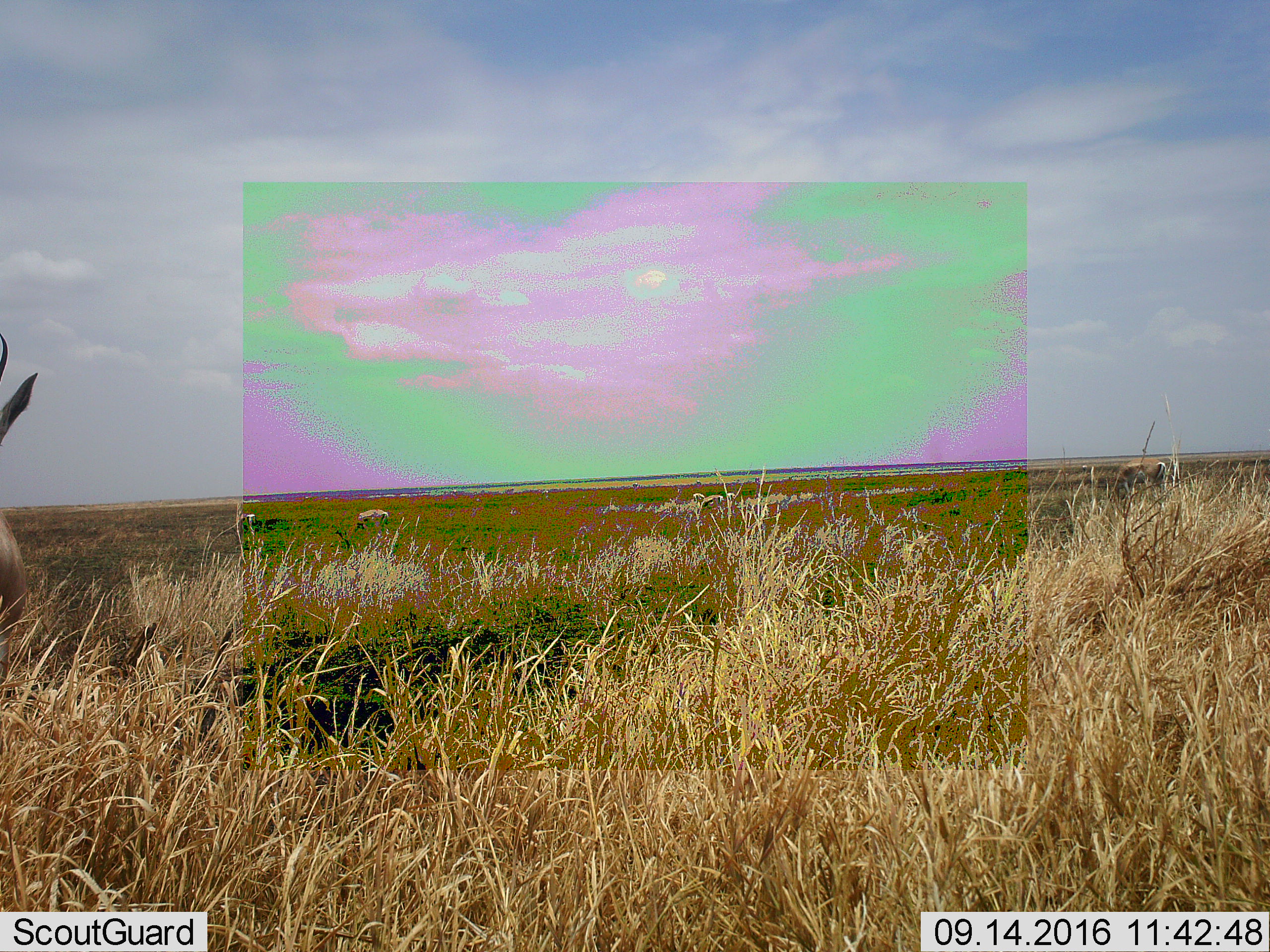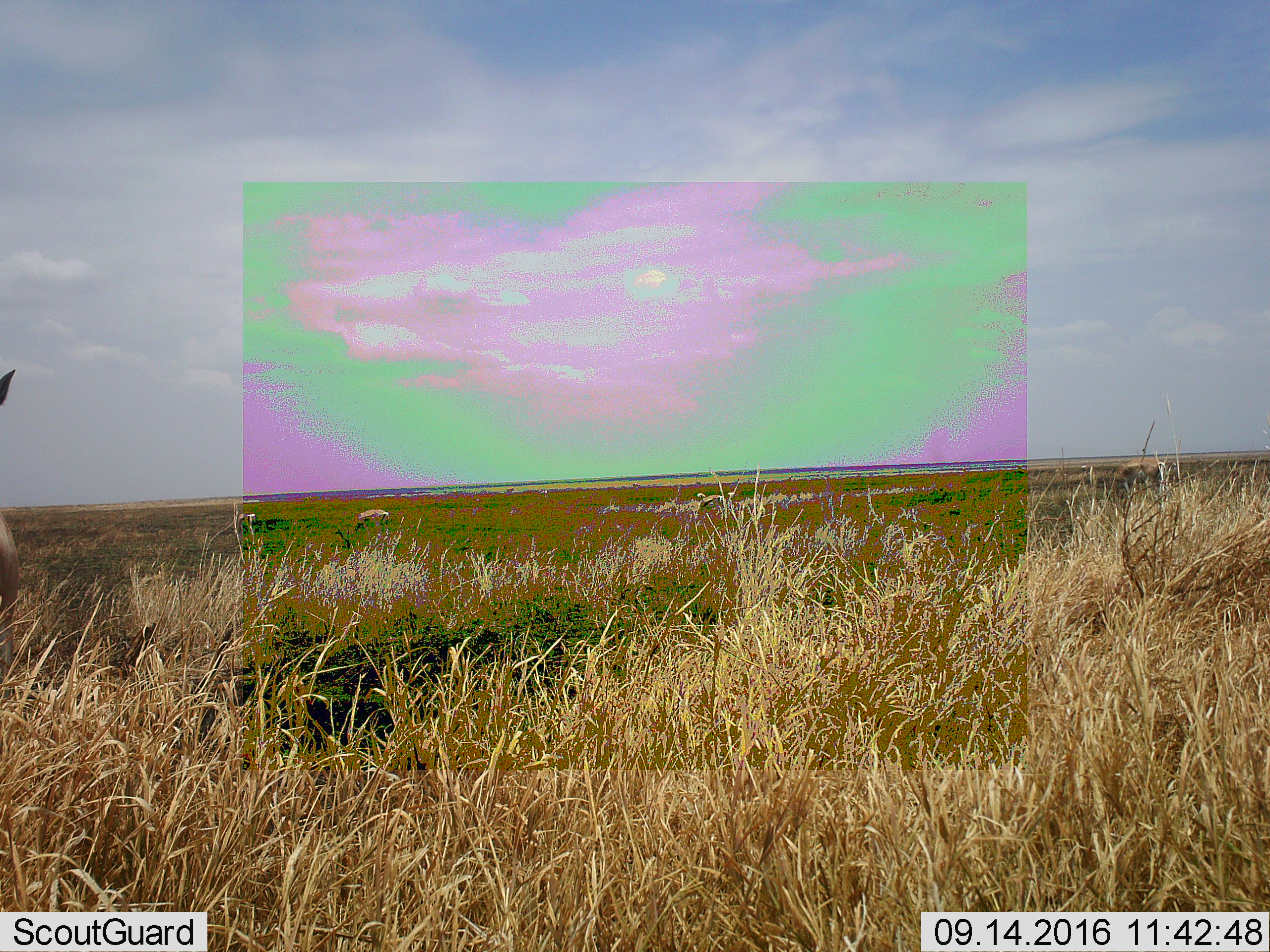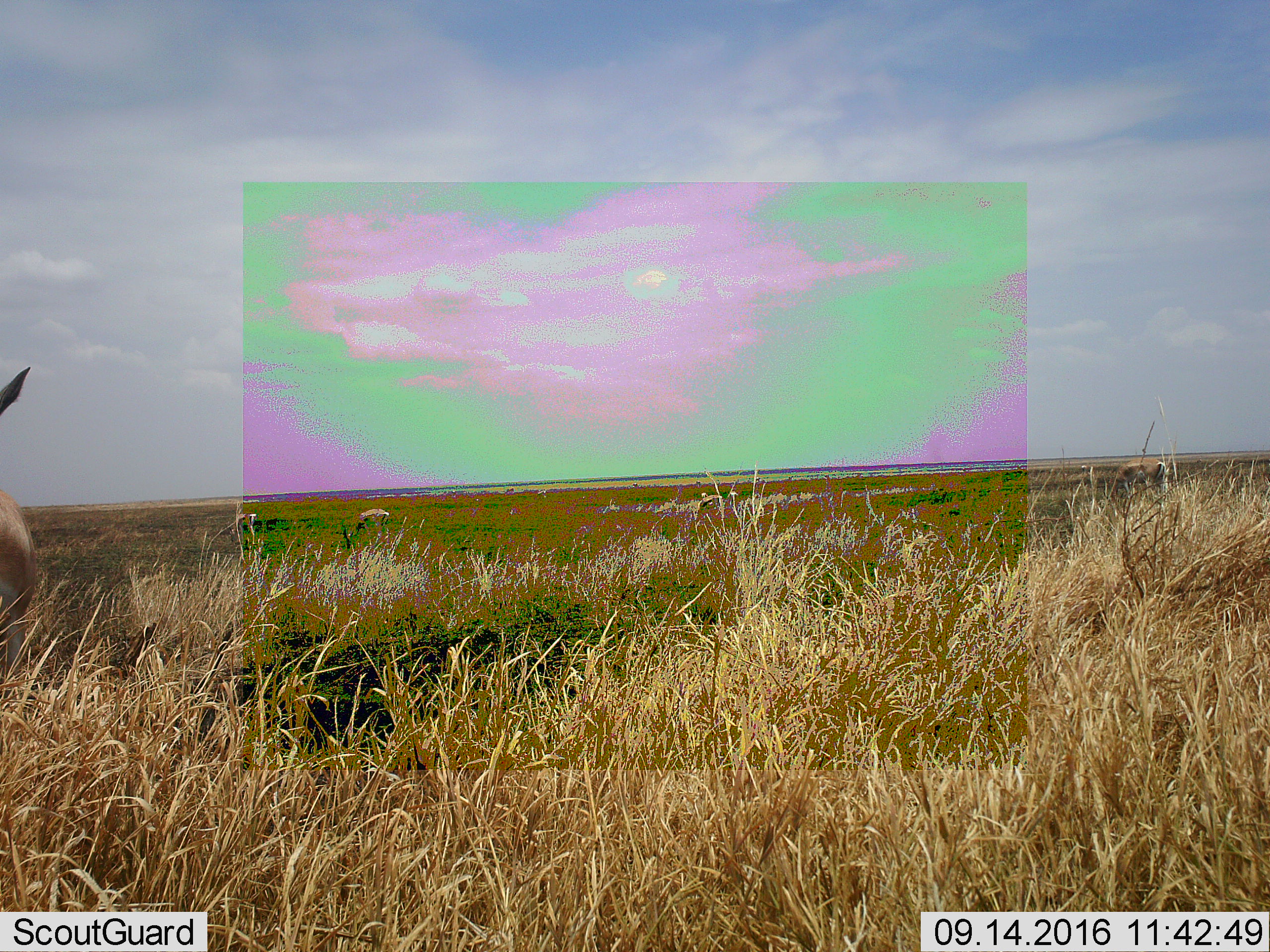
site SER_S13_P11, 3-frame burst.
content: unidentified animal